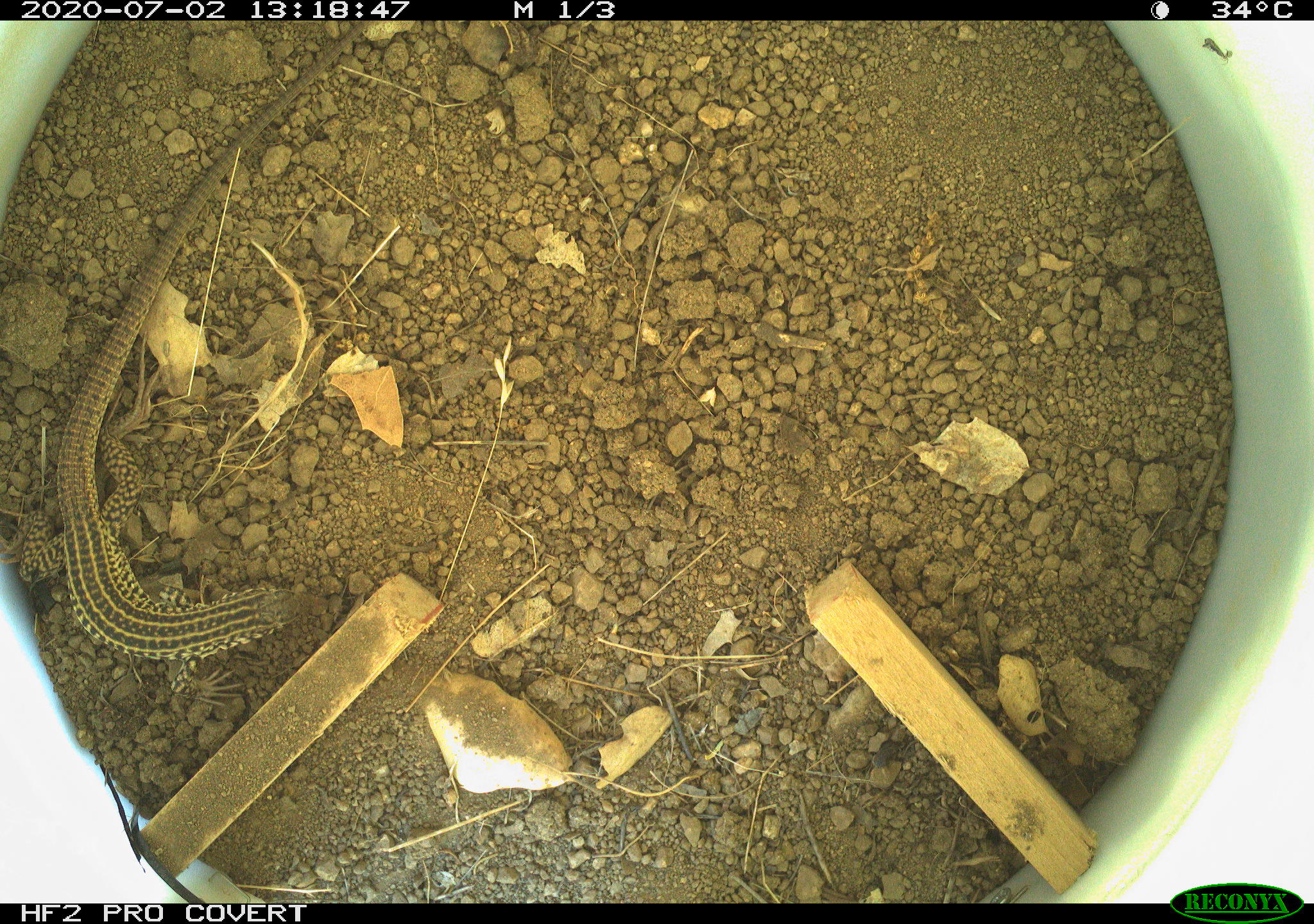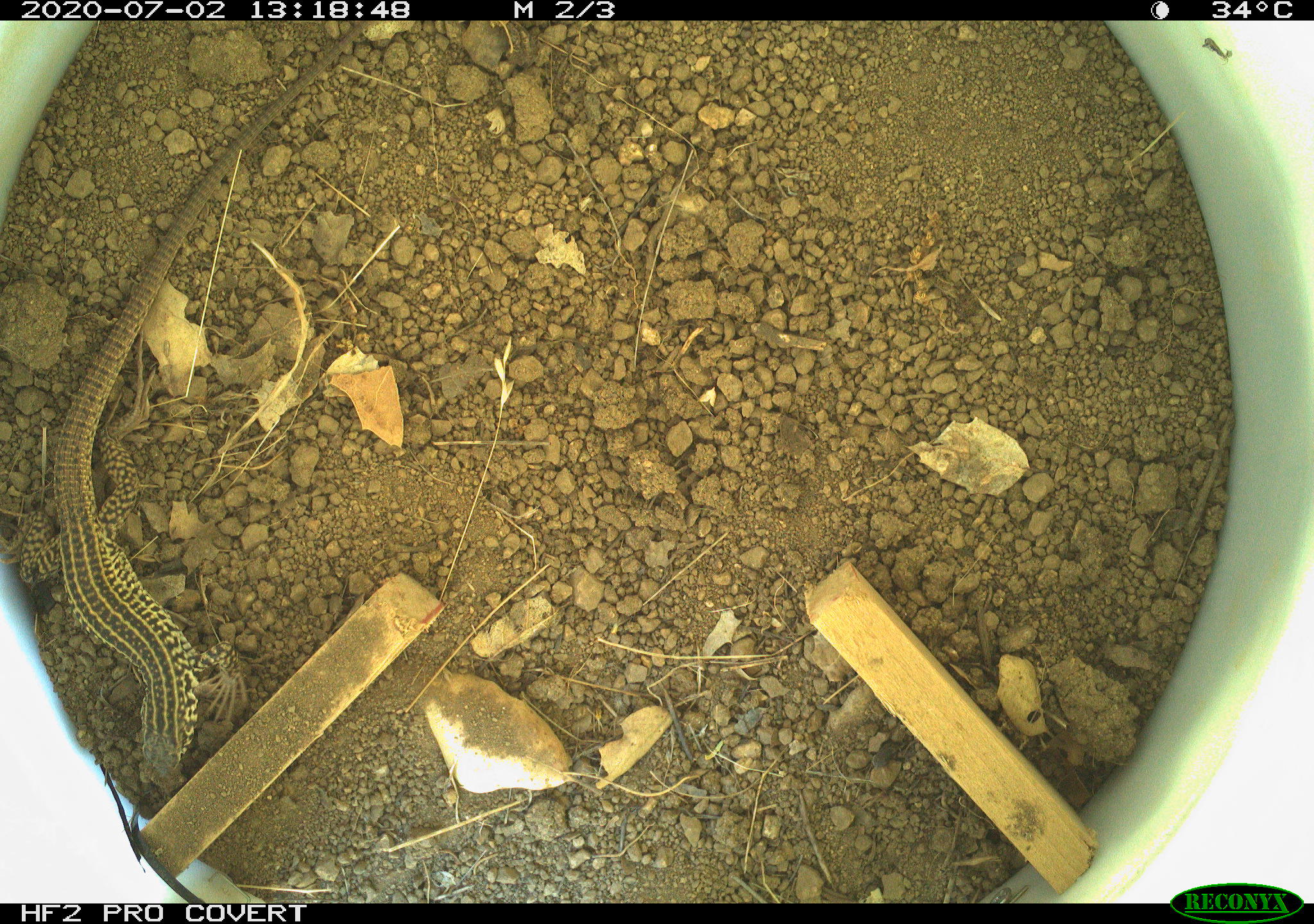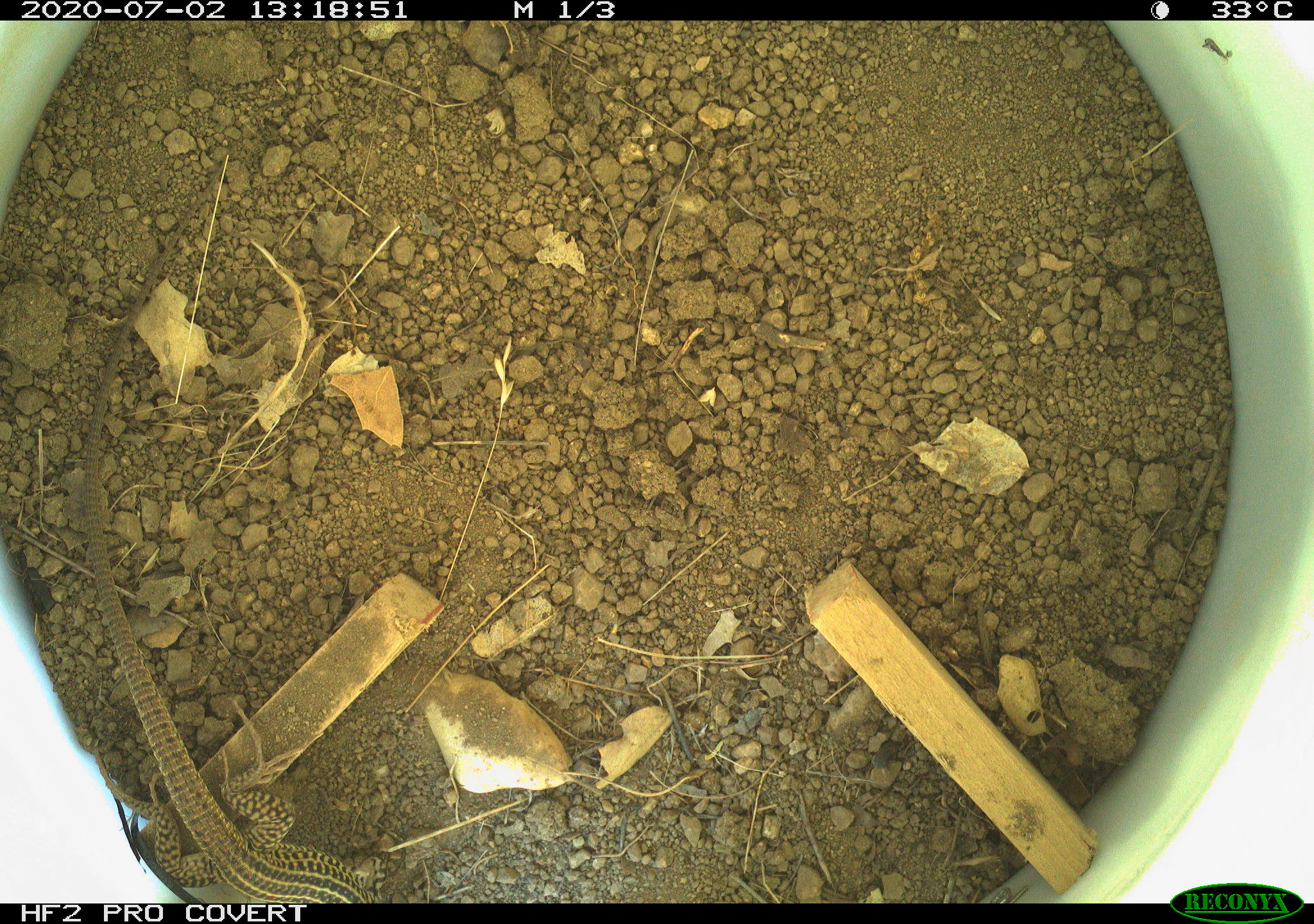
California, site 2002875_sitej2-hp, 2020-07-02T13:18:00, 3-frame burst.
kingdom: Animalia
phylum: Chordata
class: Reptilia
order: Squamata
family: Teiidae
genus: Aspidoscelis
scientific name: Aspidoscelis tigris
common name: western whiptail